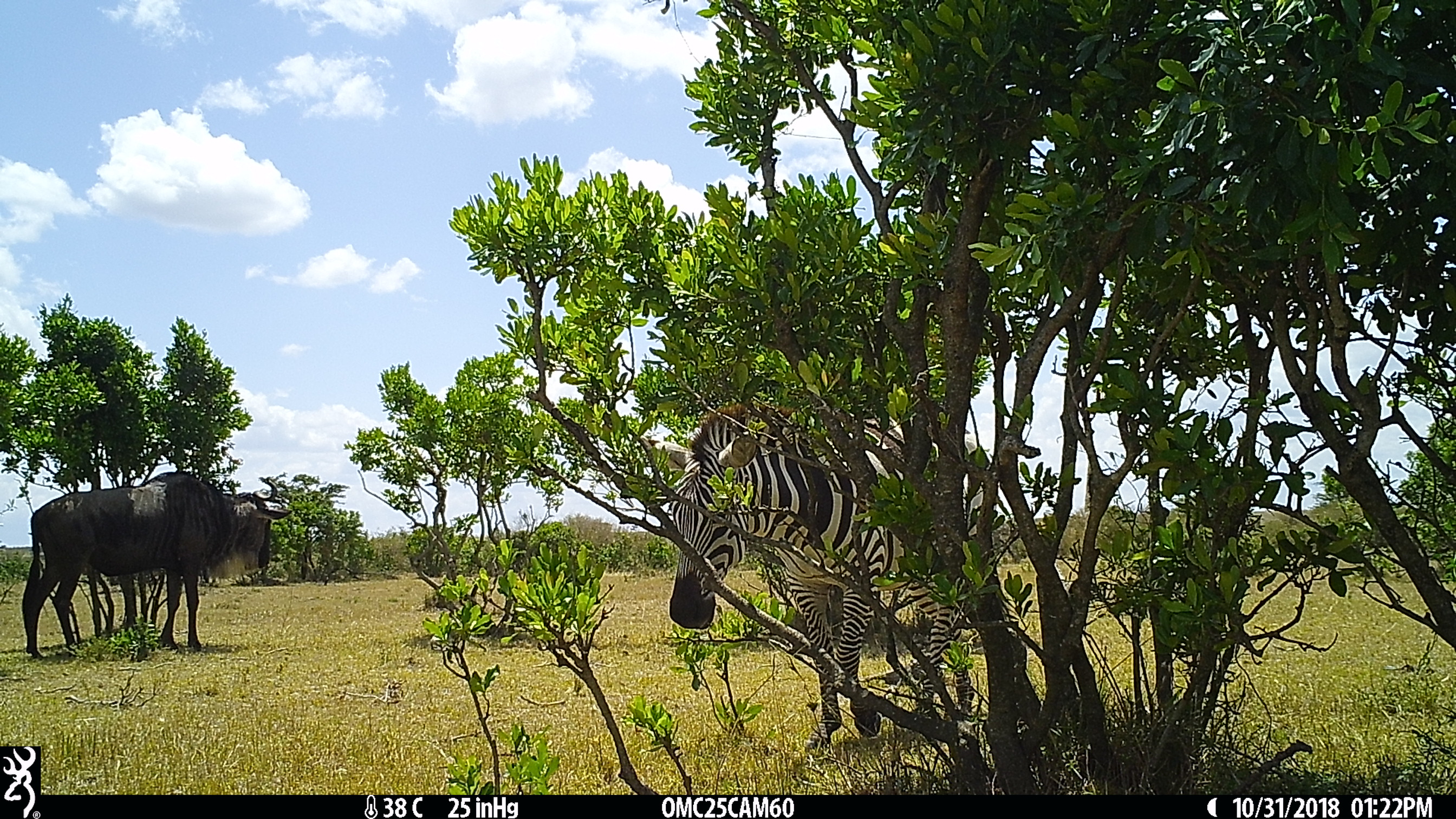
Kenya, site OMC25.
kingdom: Animalia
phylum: Chordata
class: Mammalia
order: Perissodactyla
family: Equidae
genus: Equus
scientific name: Equus quagga burchellii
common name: burchell's zebra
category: zebra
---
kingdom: Animalia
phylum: Chordata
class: Mammalia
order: Artiodactyla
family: Bovidae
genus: Connochaetes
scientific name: Connochaetes taurinus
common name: blue wildebeest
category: wildebeest